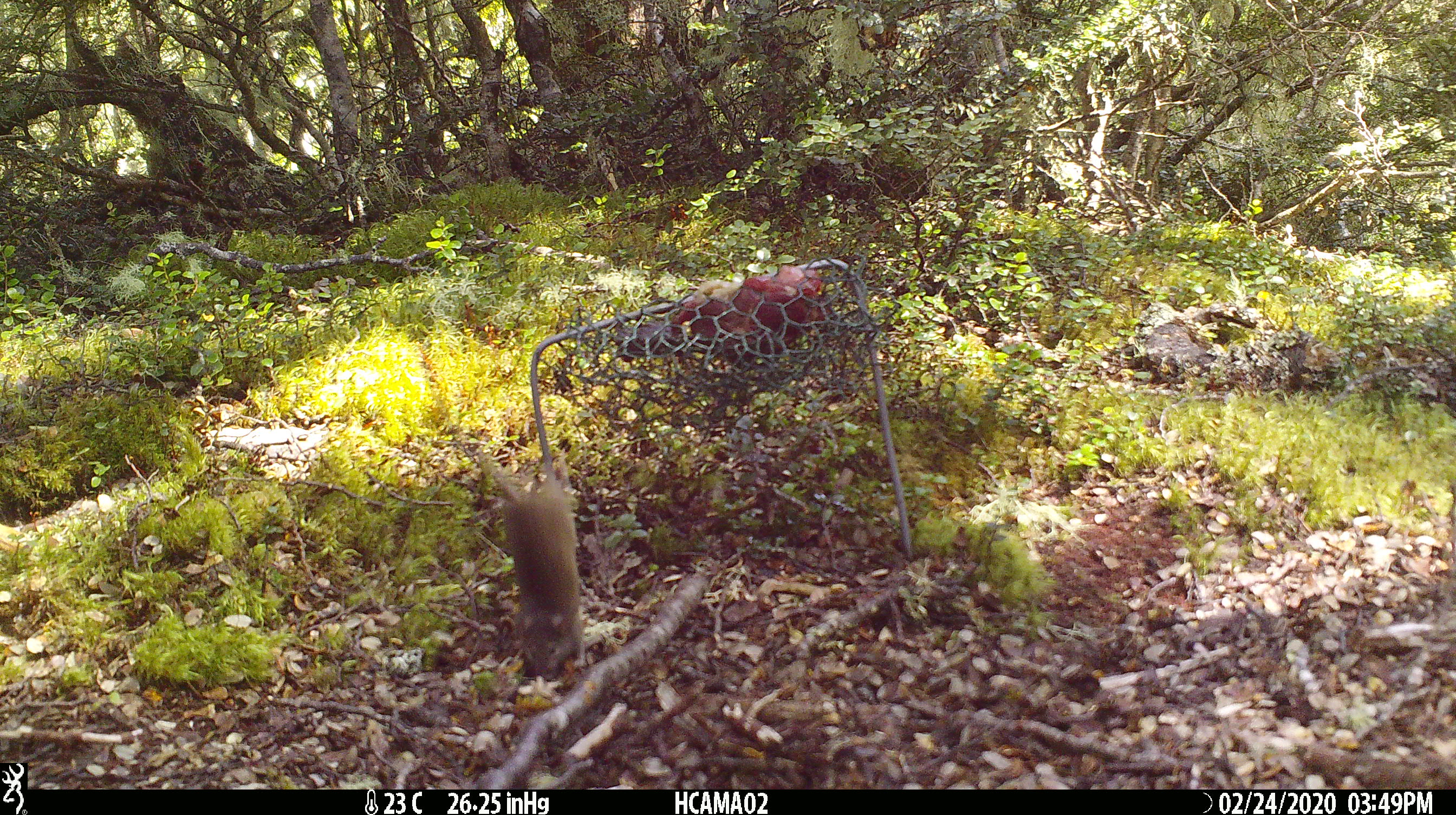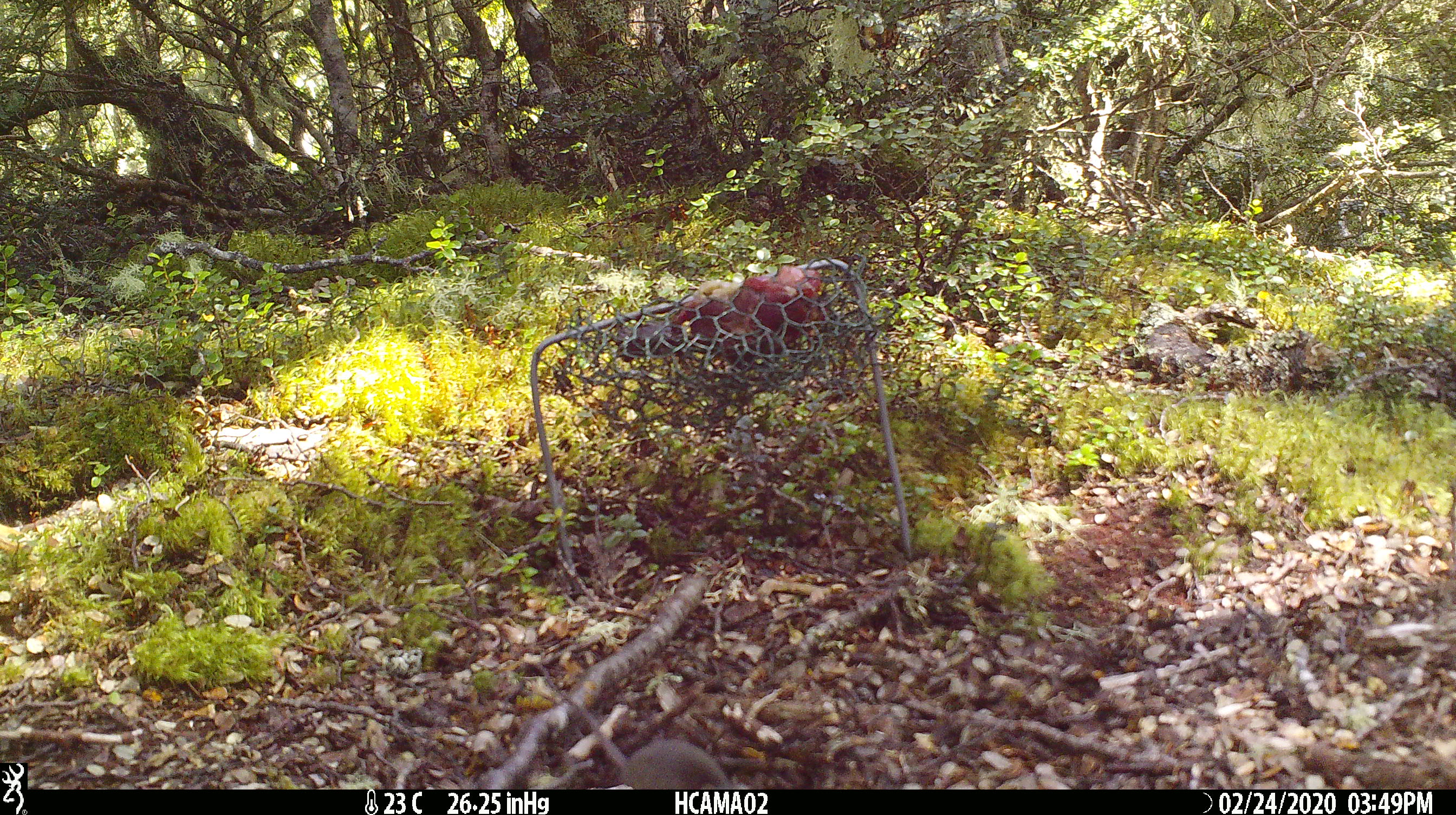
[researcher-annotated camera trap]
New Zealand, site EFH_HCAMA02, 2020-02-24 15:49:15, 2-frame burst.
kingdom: Animalia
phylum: Chordata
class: Mammalia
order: Rodentia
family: Muridae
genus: Mus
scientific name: Mus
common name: mouse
Mouse (Mus).